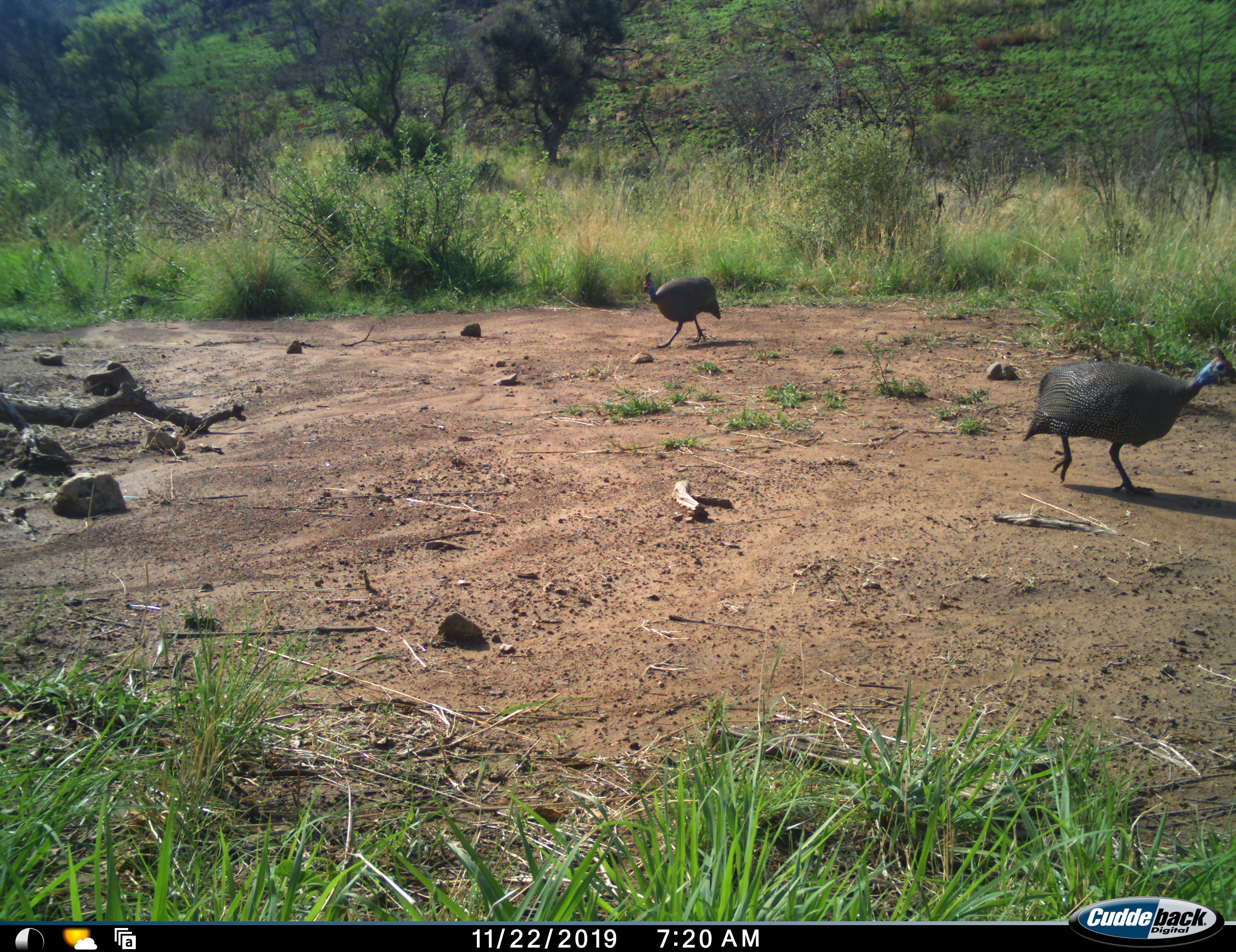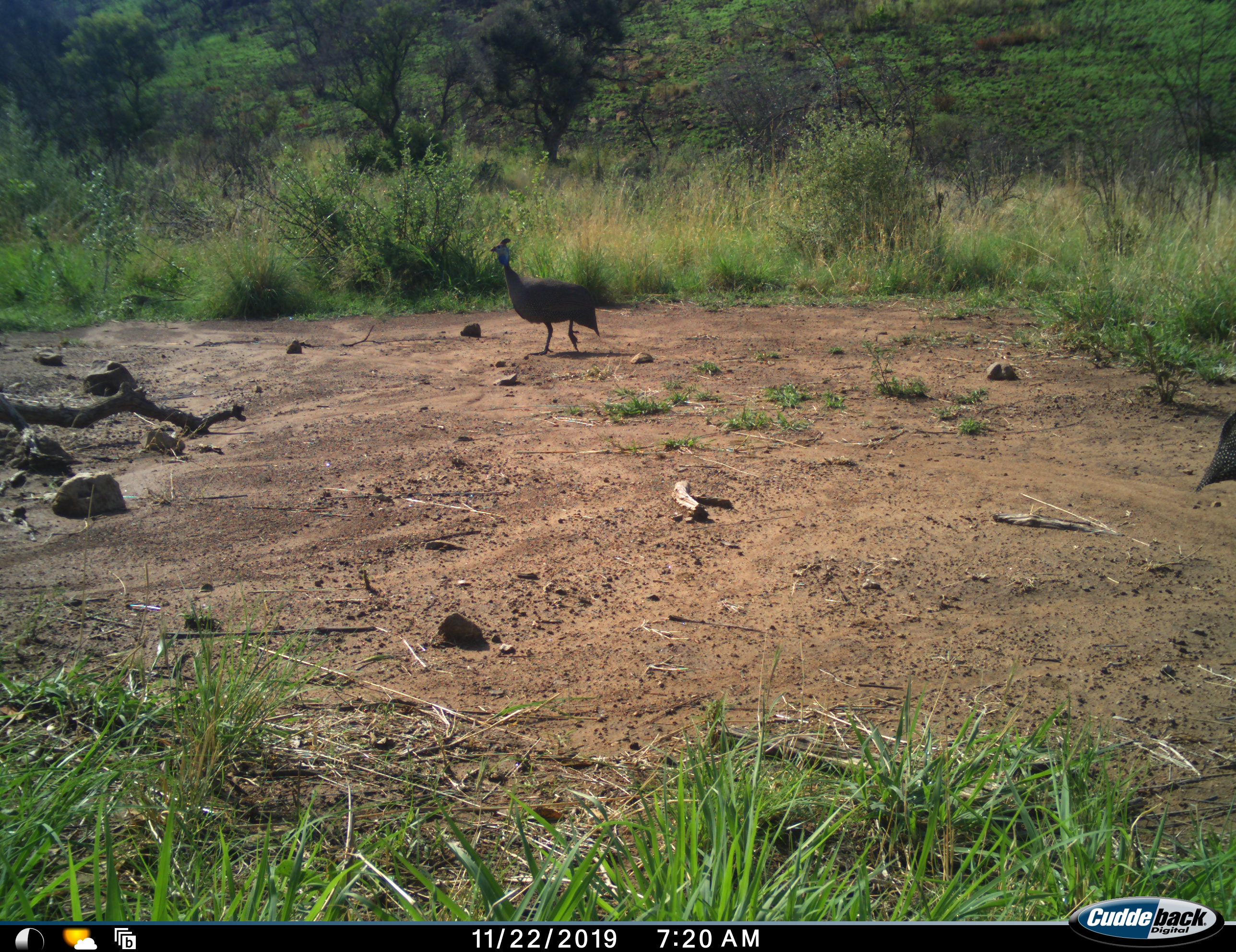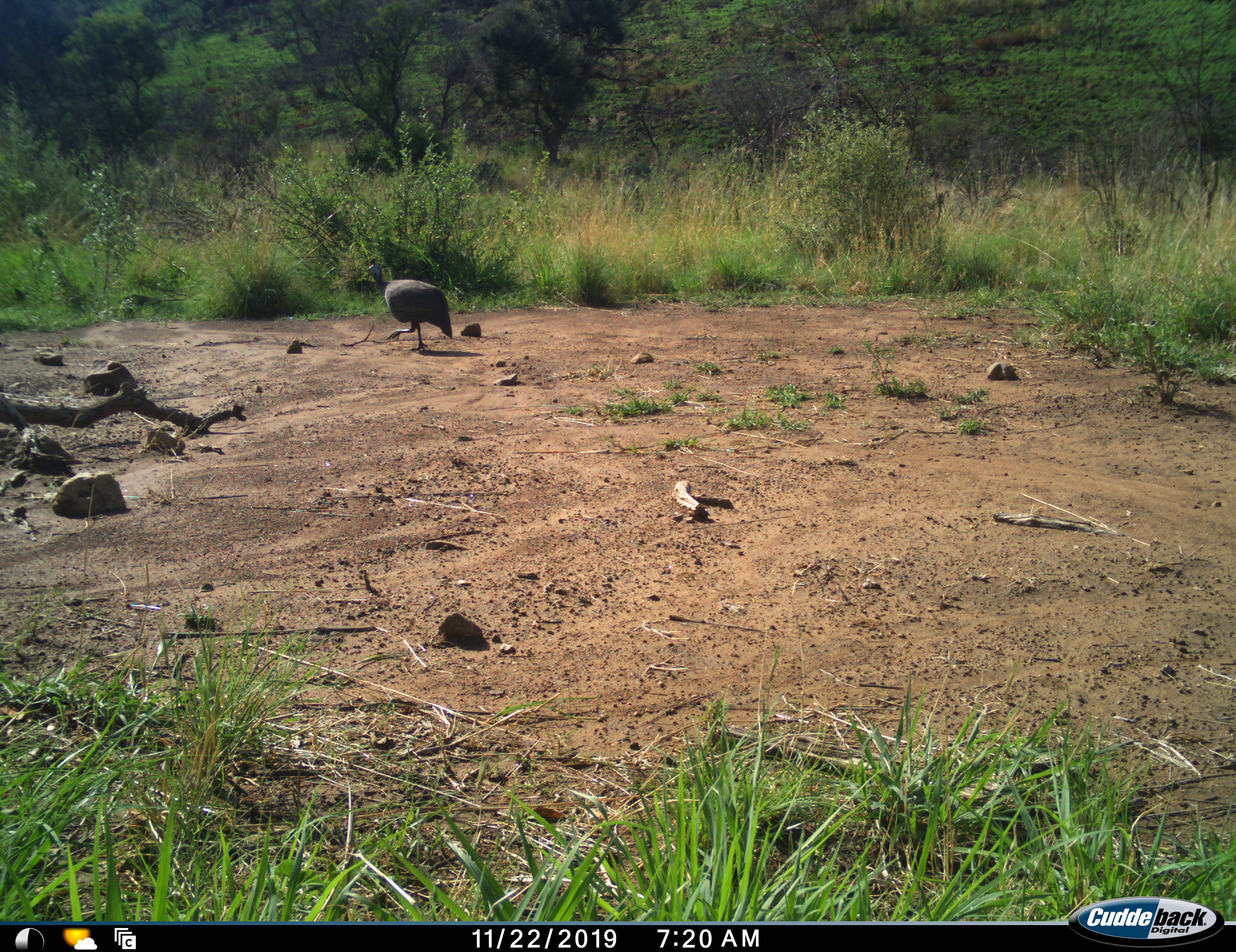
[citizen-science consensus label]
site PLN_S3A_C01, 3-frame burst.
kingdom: Animalia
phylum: Chordata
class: Aves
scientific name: Aves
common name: bird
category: birdother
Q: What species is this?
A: Birdother (bird) (Aves).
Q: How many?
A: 2.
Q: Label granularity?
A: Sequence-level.